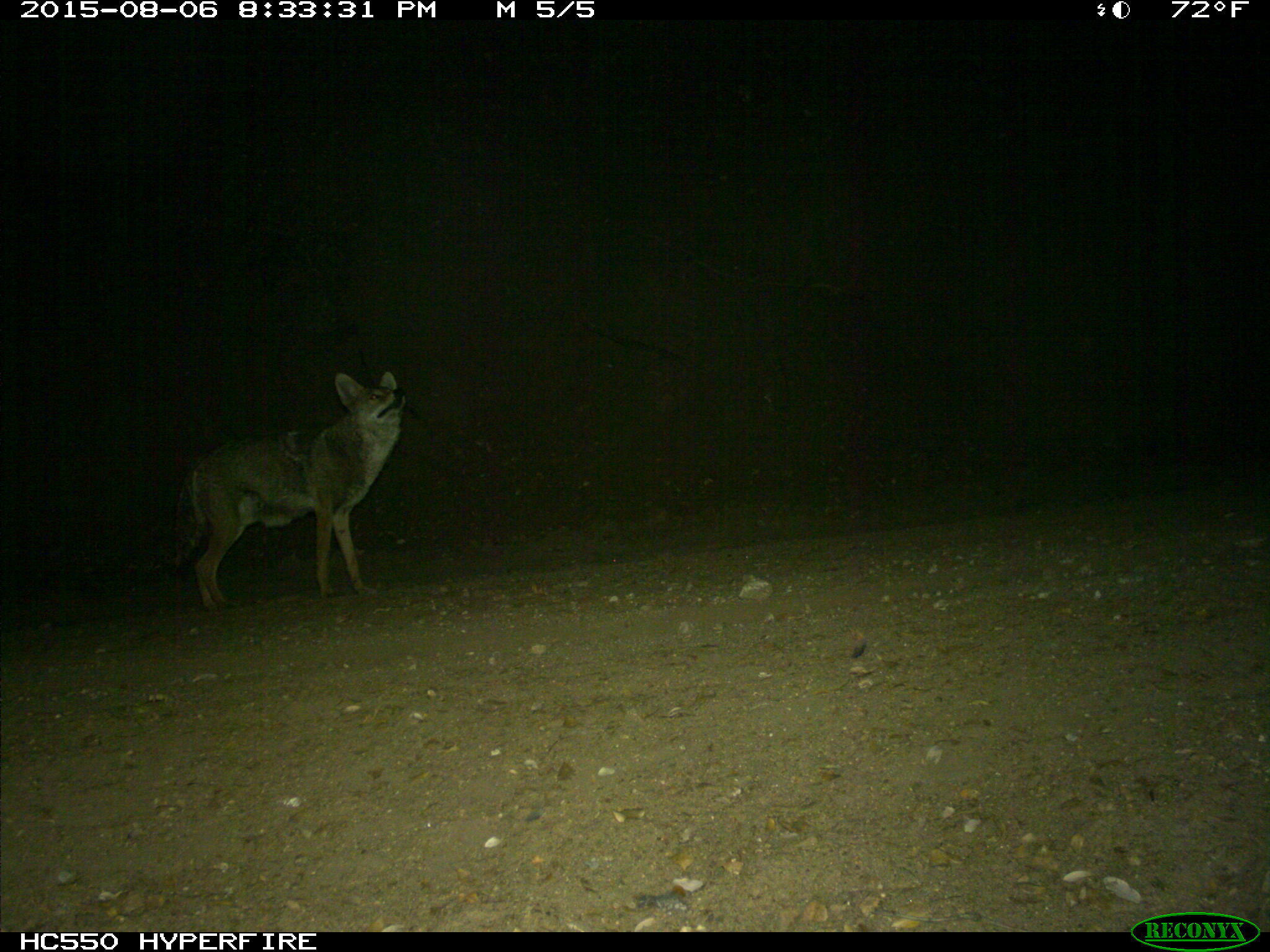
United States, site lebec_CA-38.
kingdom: Animalia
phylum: Chordata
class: Mammalia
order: Carnivora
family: Canidae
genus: Canis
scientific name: Canis latrans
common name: coyote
Canis latrans (coyote).